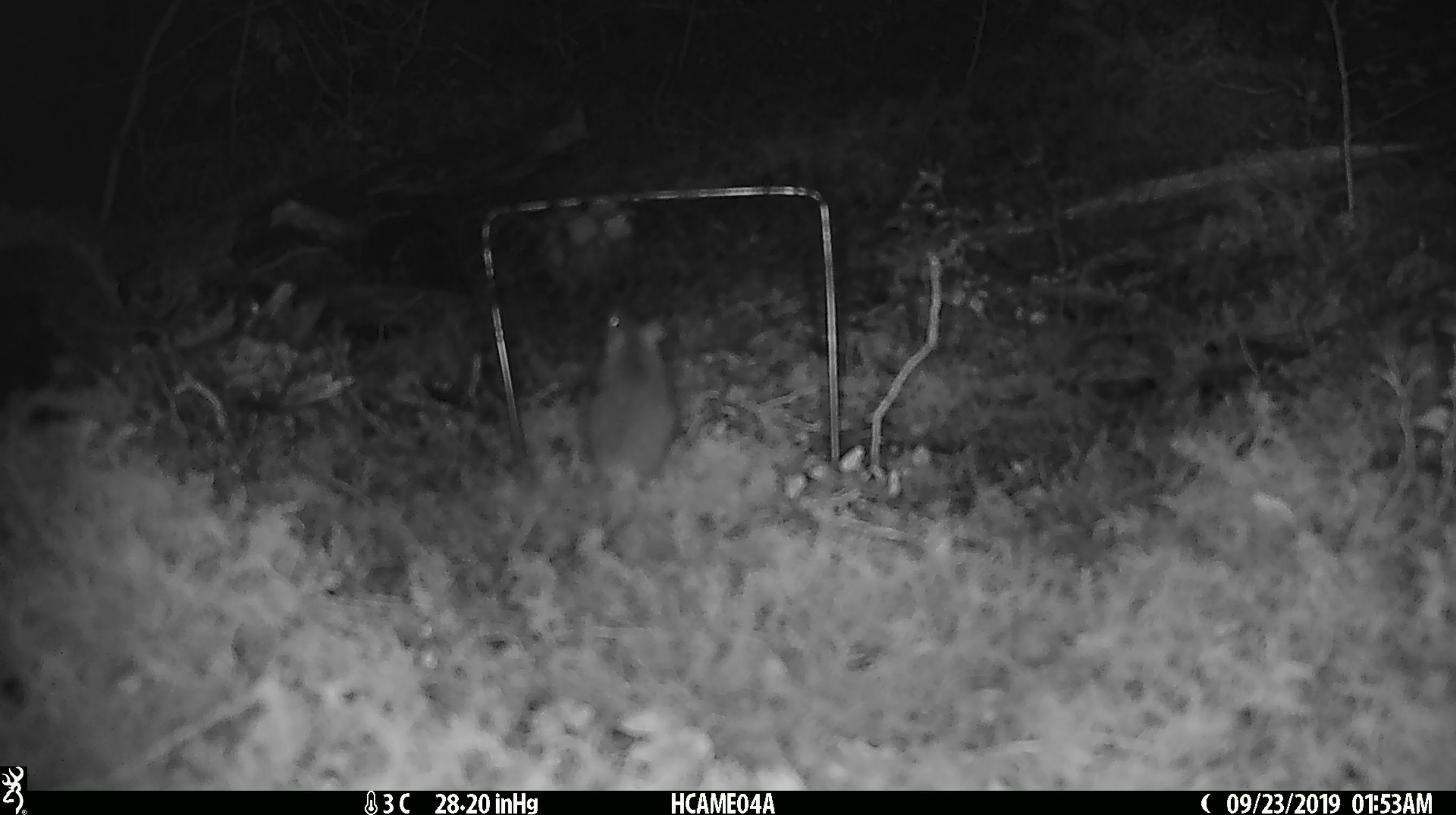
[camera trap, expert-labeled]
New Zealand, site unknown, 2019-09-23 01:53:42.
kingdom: Animalia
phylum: Chordata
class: Mammalia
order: Rodentia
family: Muridae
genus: Mus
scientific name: Mus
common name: mouse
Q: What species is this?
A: Mouse (Mus).